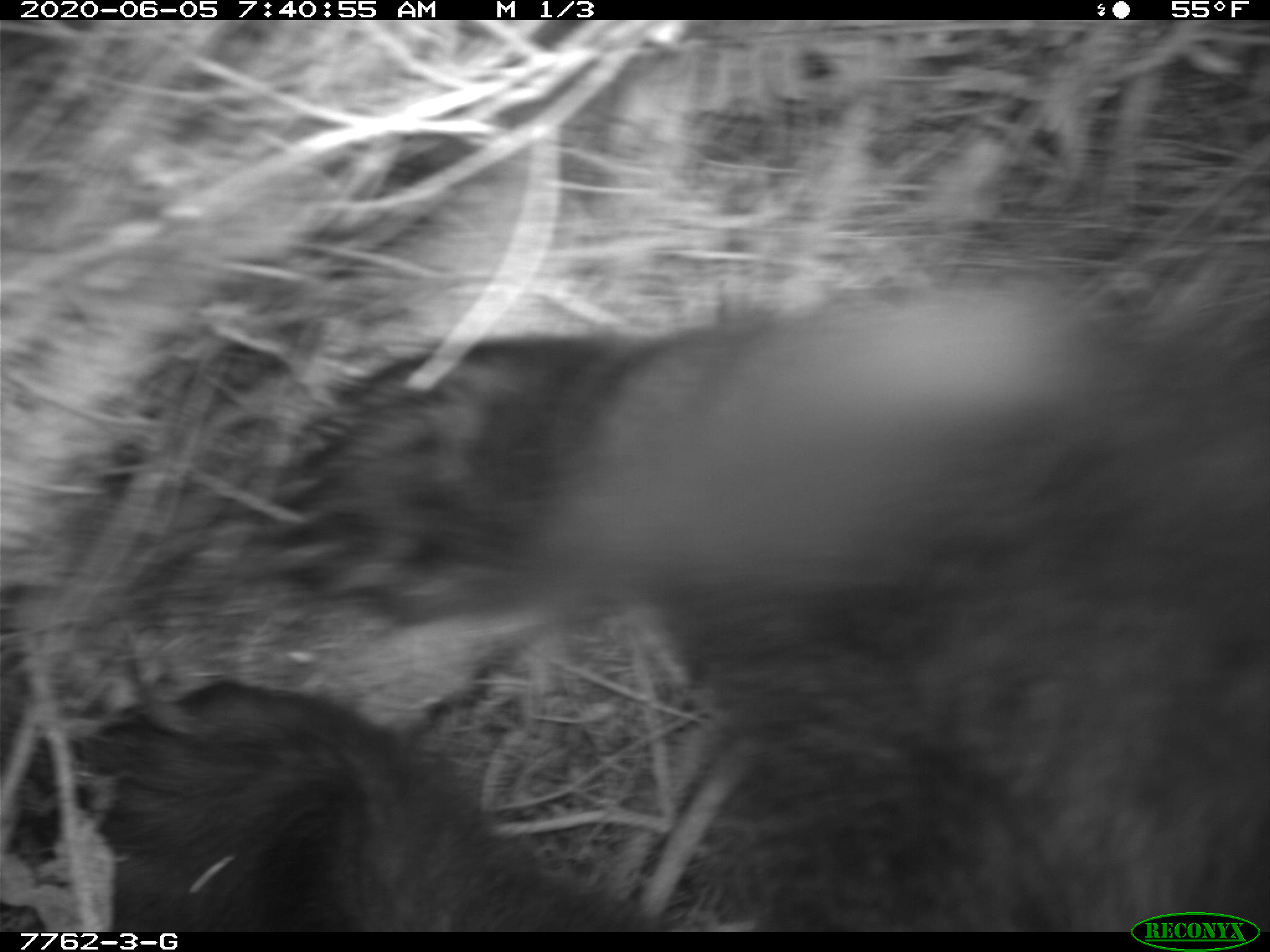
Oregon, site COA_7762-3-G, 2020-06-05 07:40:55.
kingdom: Animalia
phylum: Chordata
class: Mammalia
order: Carnivora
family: Ursidae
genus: Ursus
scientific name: Ursus americanus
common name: american black bear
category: black bear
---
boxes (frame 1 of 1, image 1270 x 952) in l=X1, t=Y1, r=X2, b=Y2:
black bear: l=4, t=304, r=1267, b=904